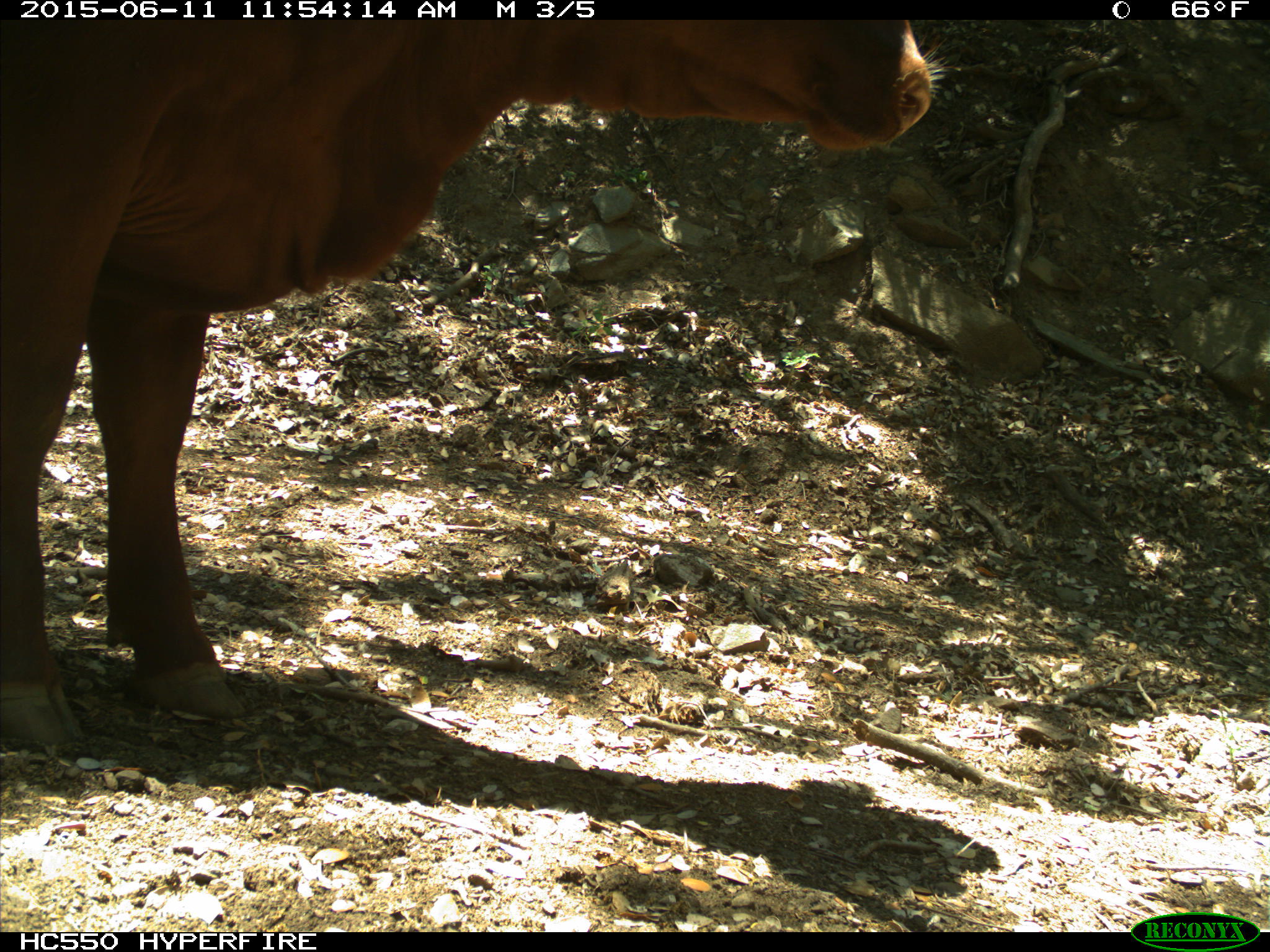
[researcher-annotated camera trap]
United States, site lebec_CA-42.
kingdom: Animalia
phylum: Chordata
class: Mammalia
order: Artiodactyla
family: Bovidae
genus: Bos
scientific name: Bos taurus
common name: domestic cow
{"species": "Bos taurus (domestic cow)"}